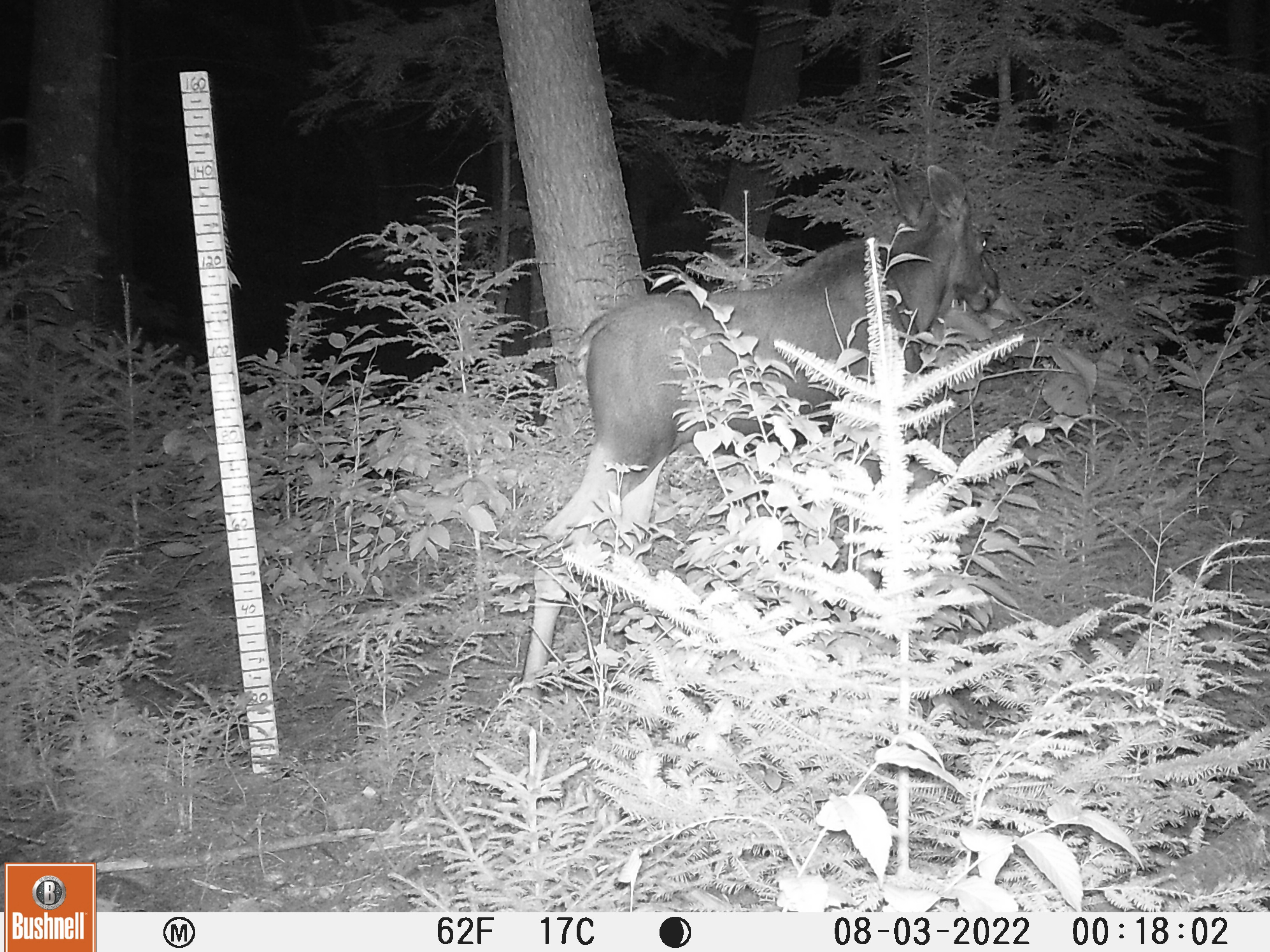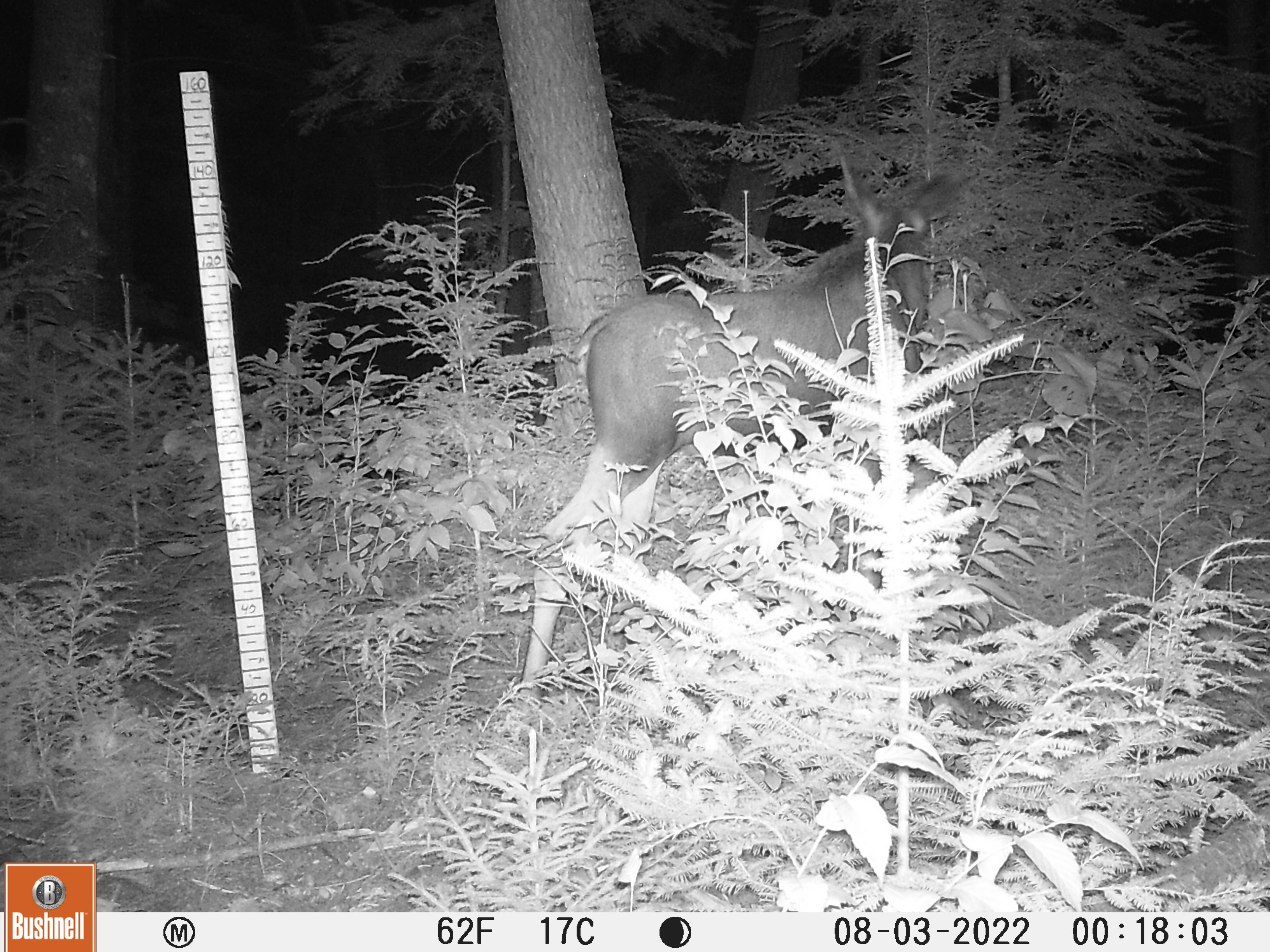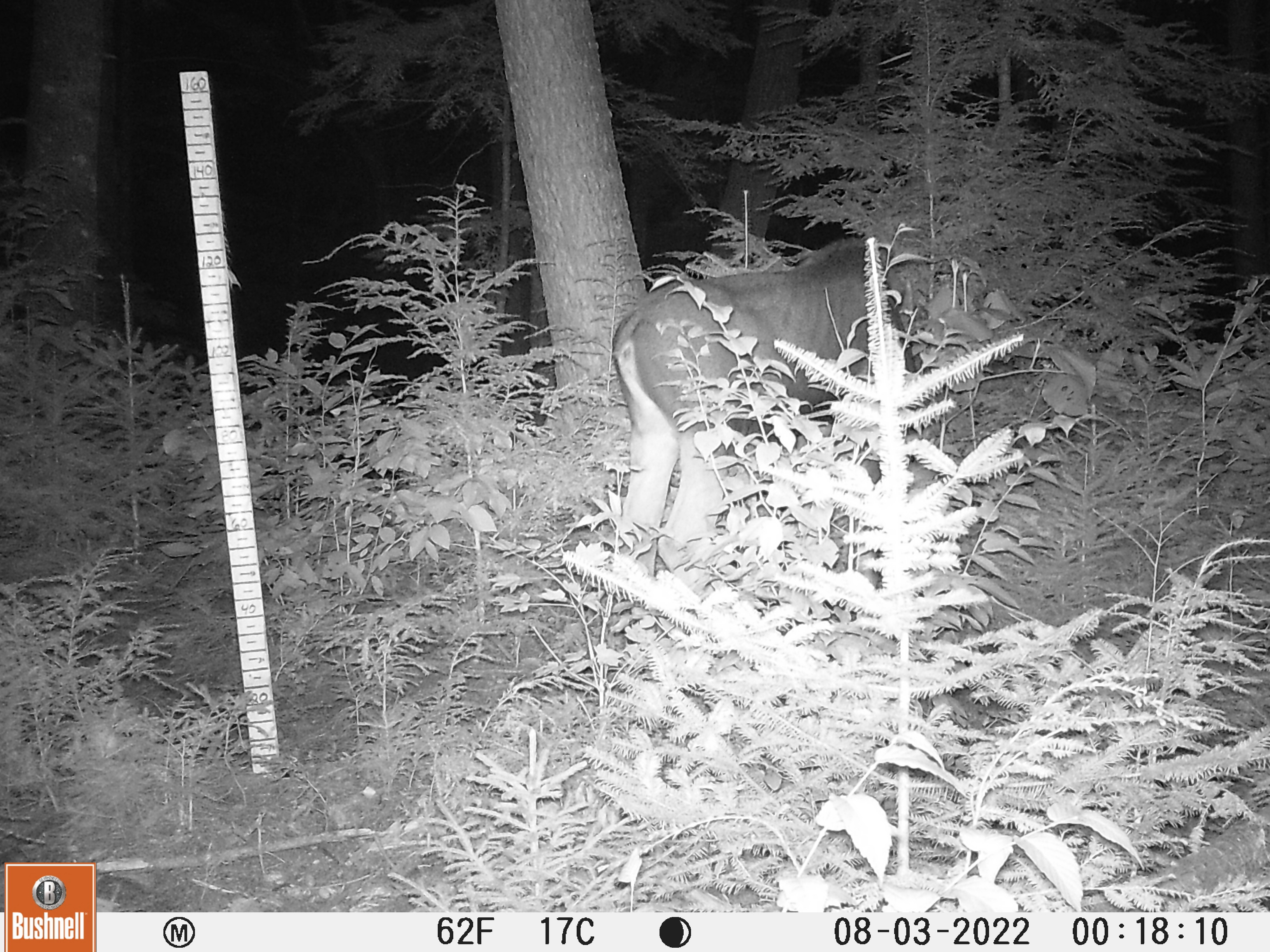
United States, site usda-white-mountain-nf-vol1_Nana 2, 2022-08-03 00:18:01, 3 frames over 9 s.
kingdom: Animalia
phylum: Chordata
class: Mammalia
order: Artiodactyla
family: Cervidae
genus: Alces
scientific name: Alces alces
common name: moose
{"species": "moose (Alces alces)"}